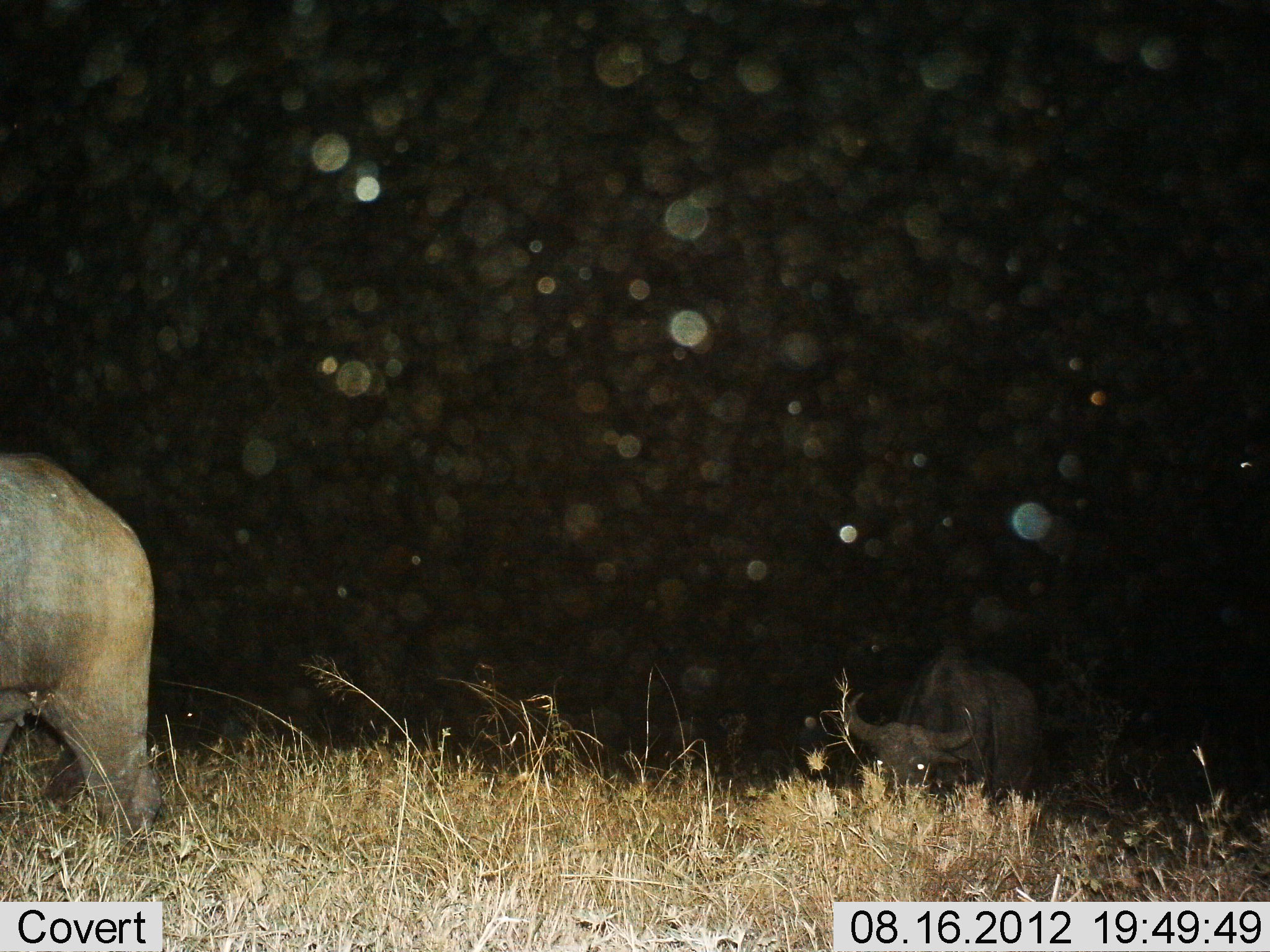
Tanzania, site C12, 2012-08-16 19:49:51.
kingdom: Animalia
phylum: Chordata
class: Mammalia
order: Artiodactyla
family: Bovidae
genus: Syncerus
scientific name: Syncerus caffer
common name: cape buffalo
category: buffalo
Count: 2.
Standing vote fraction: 60%.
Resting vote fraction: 0%.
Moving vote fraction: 20%.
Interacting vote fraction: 0%.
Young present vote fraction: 0%.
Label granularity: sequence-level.